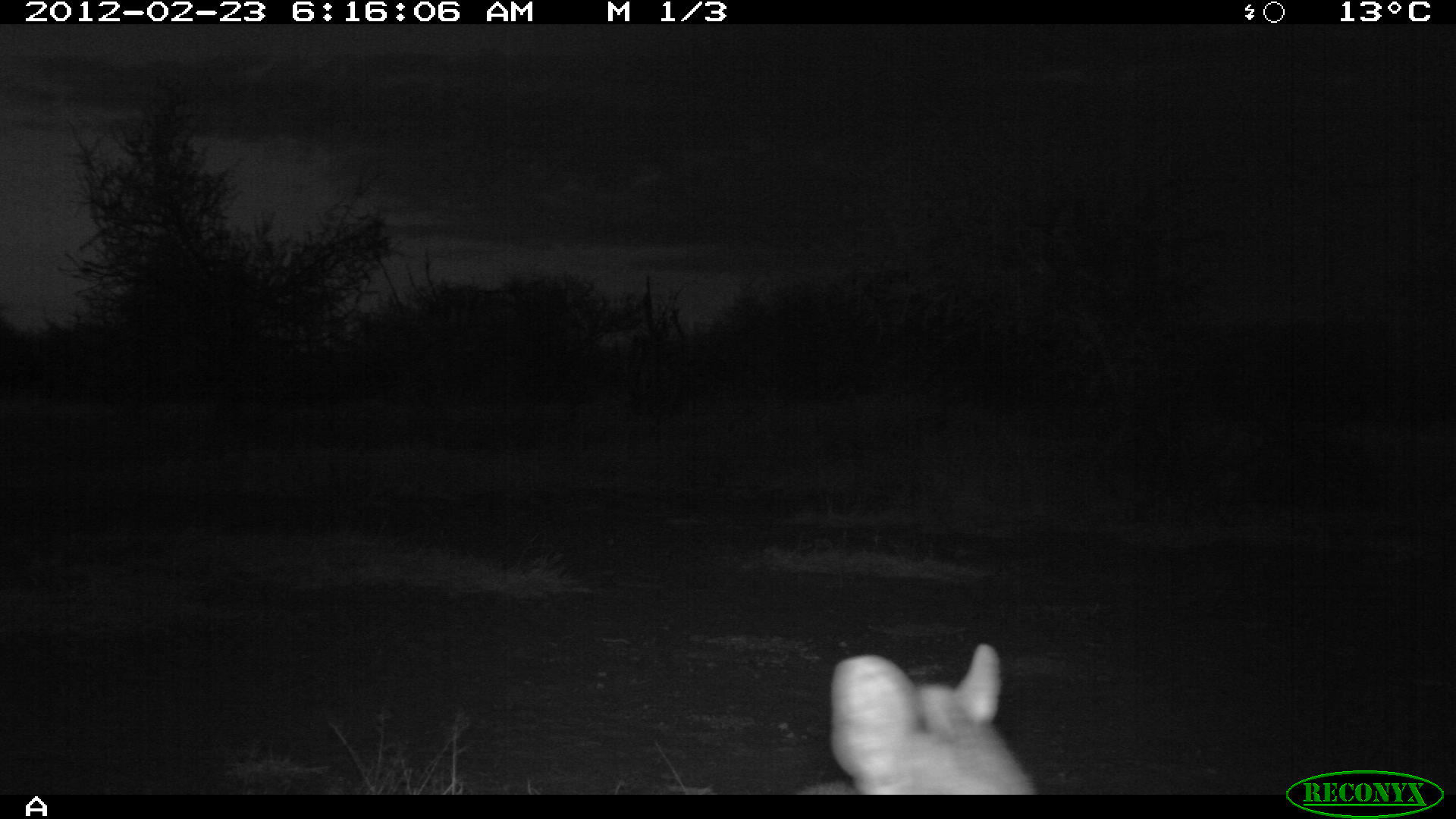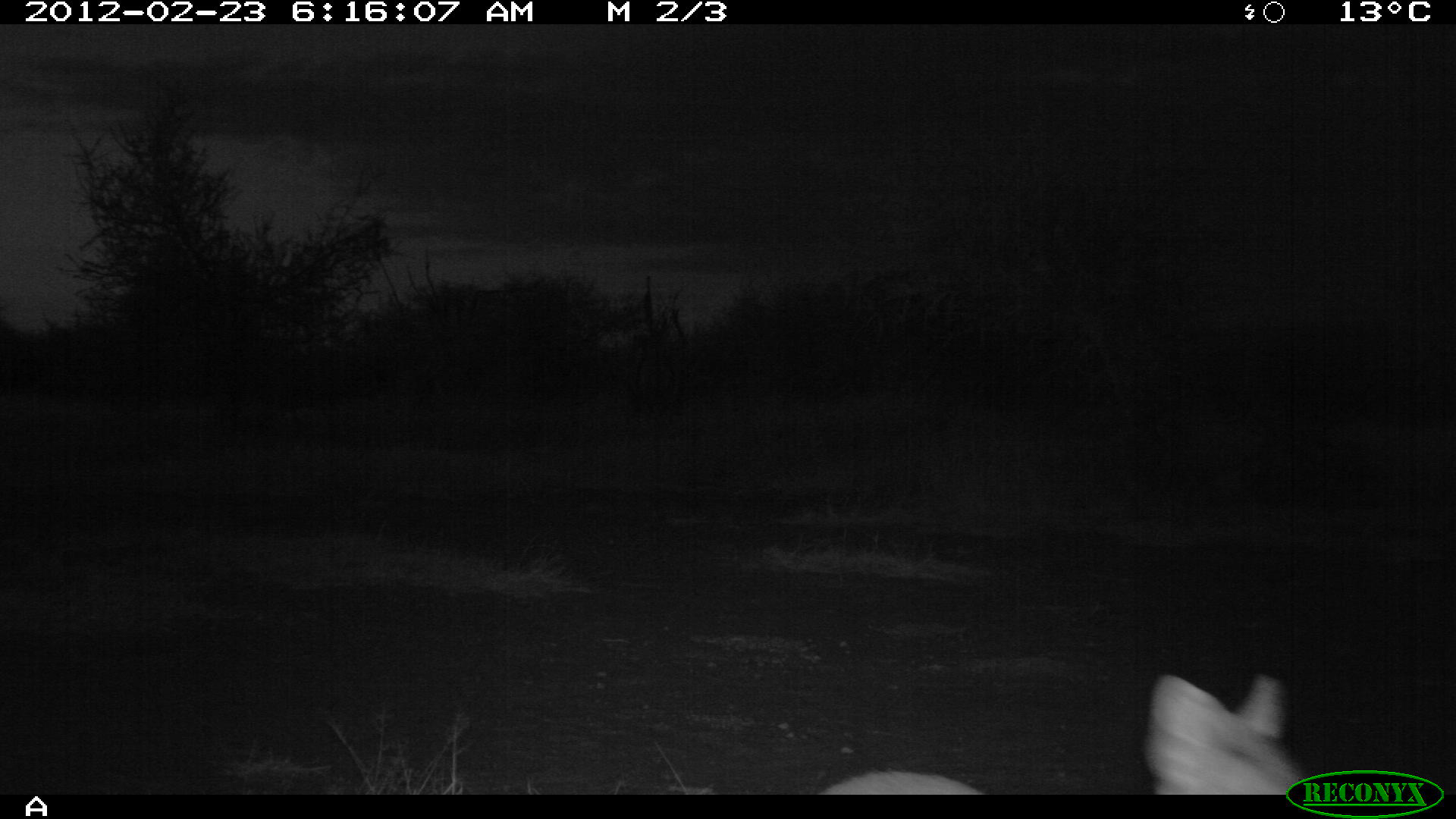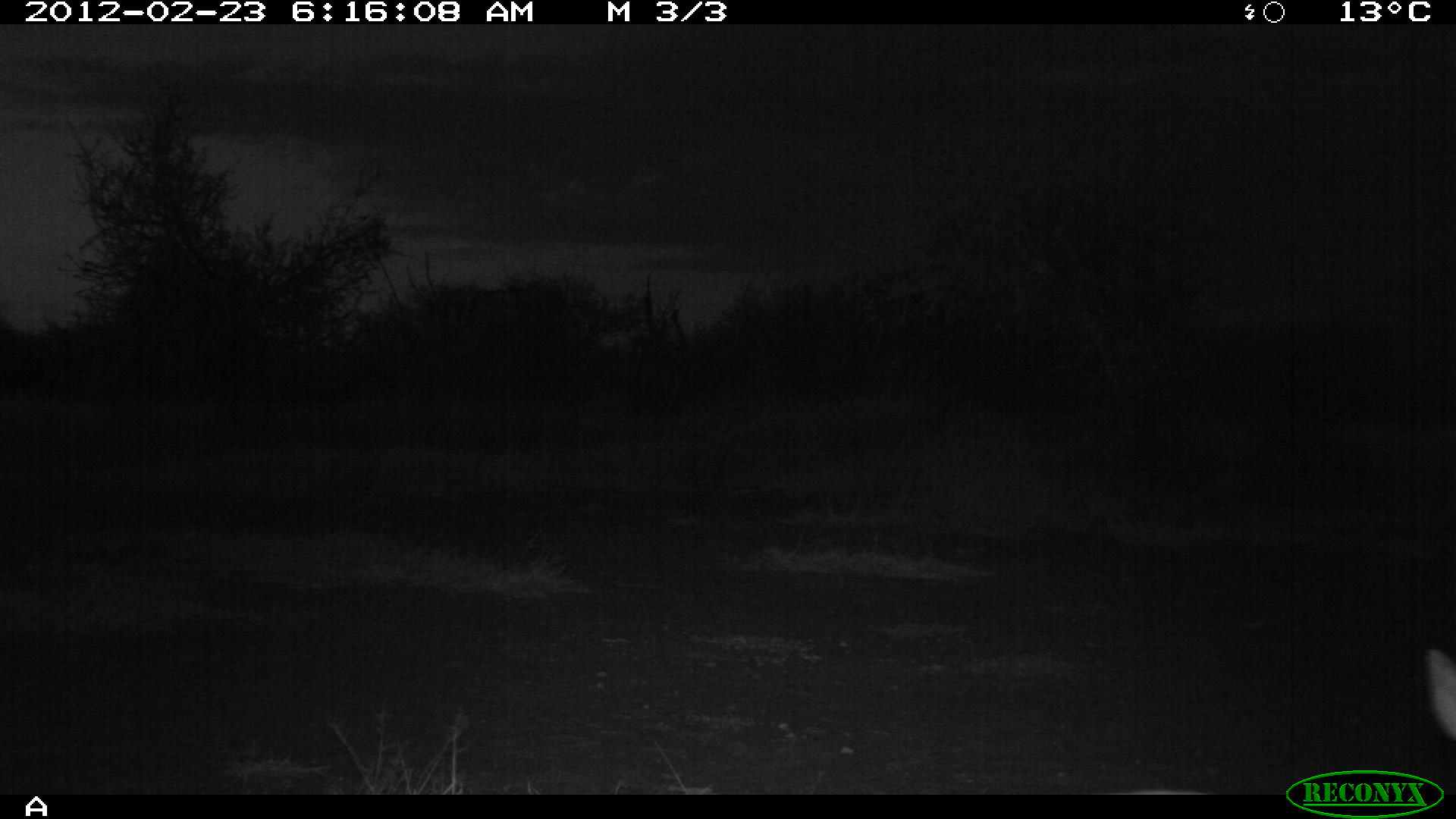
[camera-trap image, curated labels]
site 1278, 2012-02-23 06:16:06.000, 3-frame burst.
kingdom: Animalia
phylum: Chordata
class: Mammalia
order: Artiodactyla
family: Bovidae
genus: Madoqua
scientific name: Madoqua guentheri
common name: günther's dik-dik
Madoqua guentheri (günther's dik-dik), count 1.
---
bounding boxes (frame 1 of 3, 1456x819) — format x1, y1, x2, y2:
madoqua guentheri: 797, 638, 1040, 792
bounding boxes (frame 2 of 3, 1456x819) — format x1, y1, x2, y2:
madoqua guentheri: 817, 669, 1322, 792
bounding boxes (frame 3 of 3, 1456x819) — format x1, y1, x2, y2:
madoqua guentheri: 1122, 642, 1453, 793